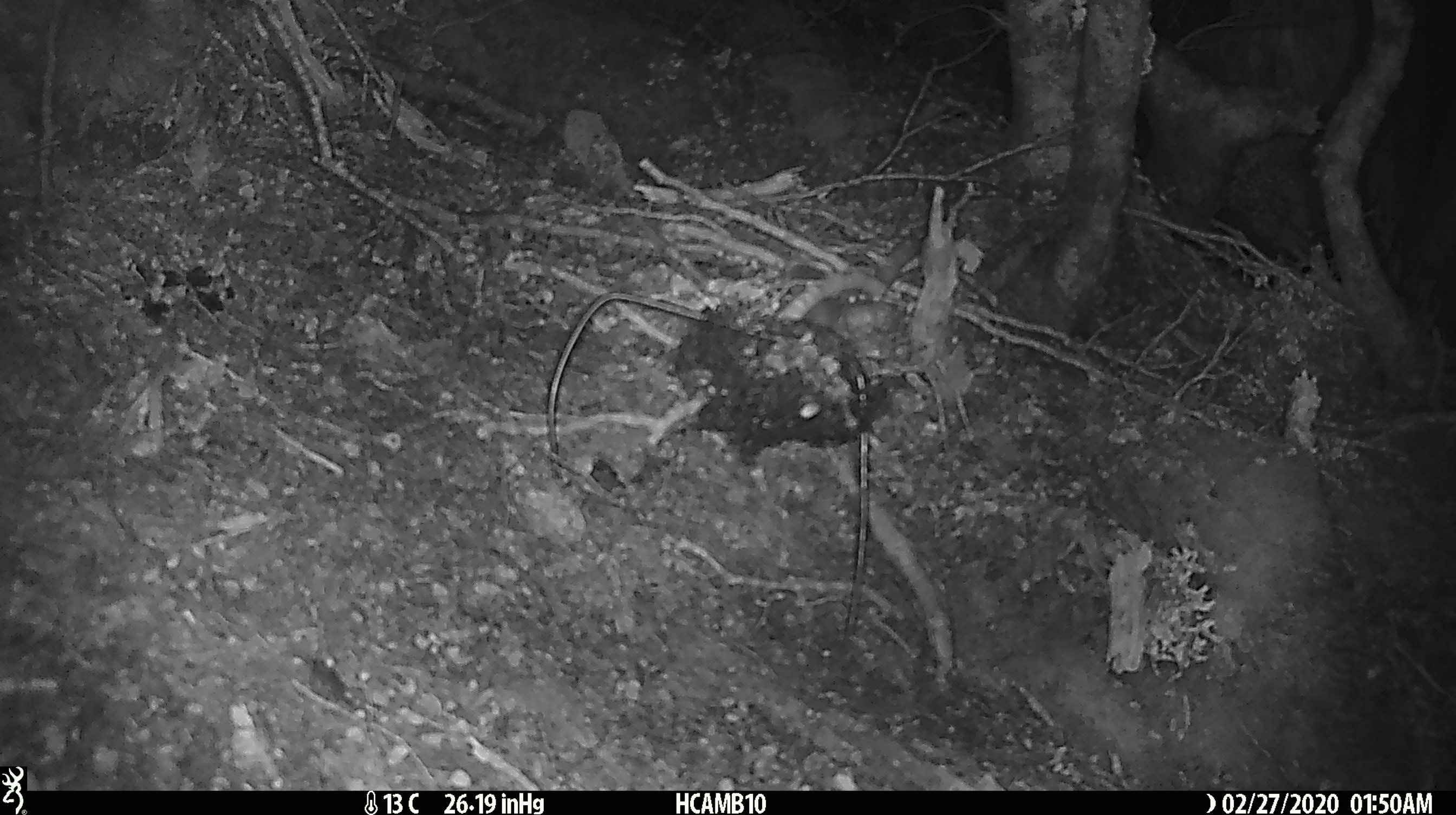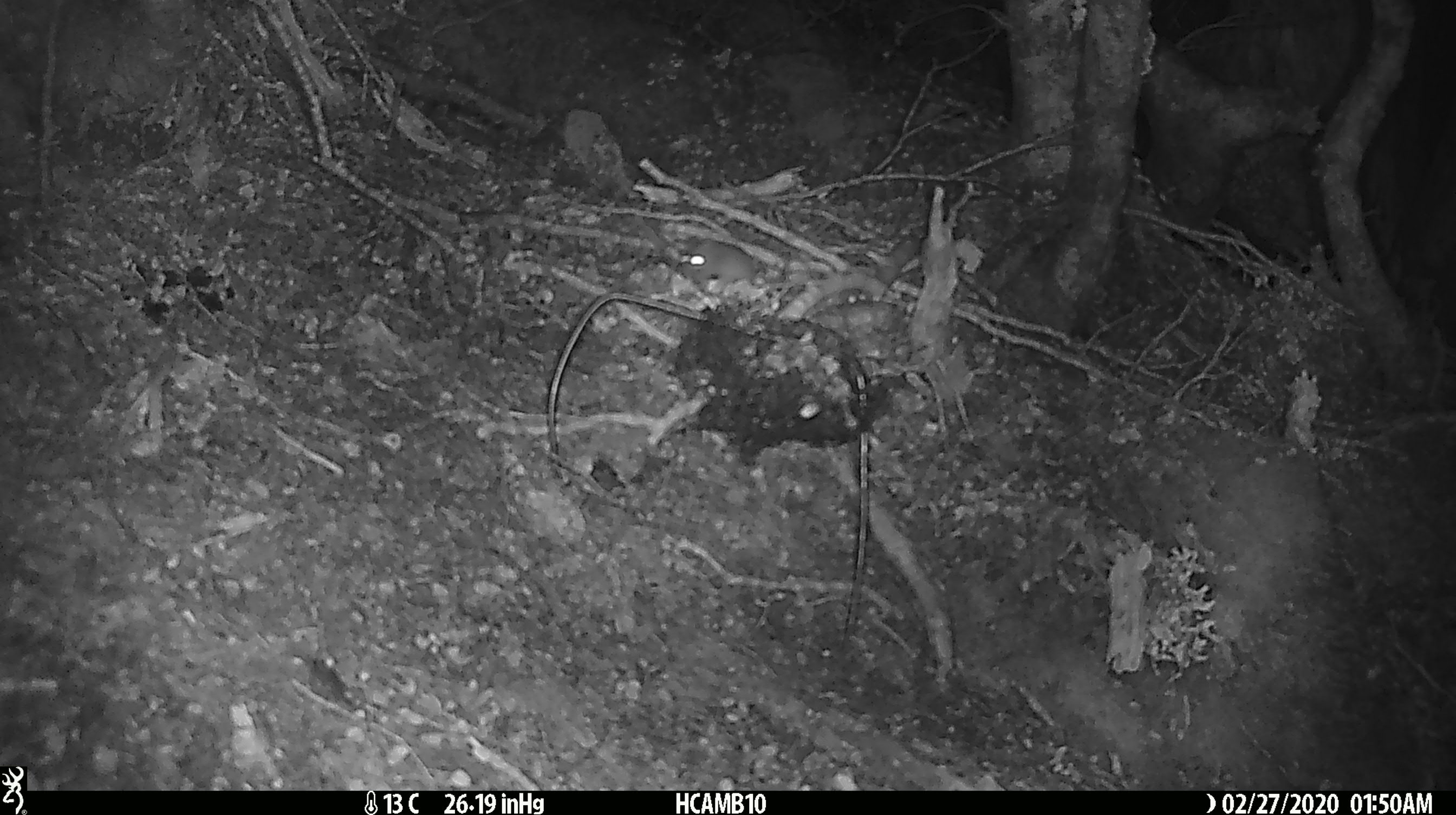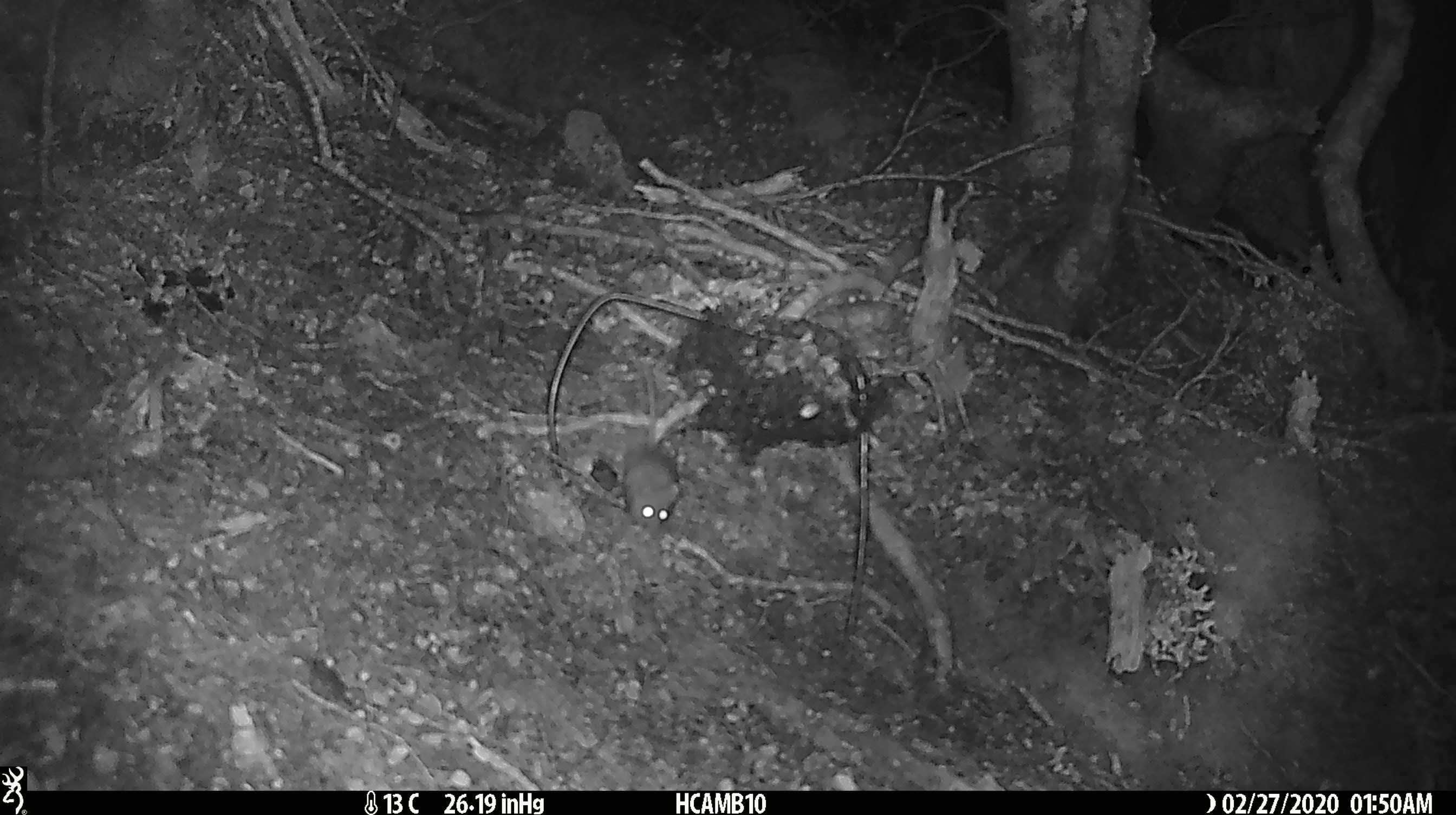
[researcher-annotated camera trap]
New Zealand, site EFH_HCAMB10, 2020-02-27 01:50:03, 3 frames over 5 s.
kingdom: Animalia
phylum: Chordata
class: Mammalia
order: Rodentia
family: Muridae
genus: Mus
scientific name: Mus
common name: mouse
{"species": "mouse (Mus)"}